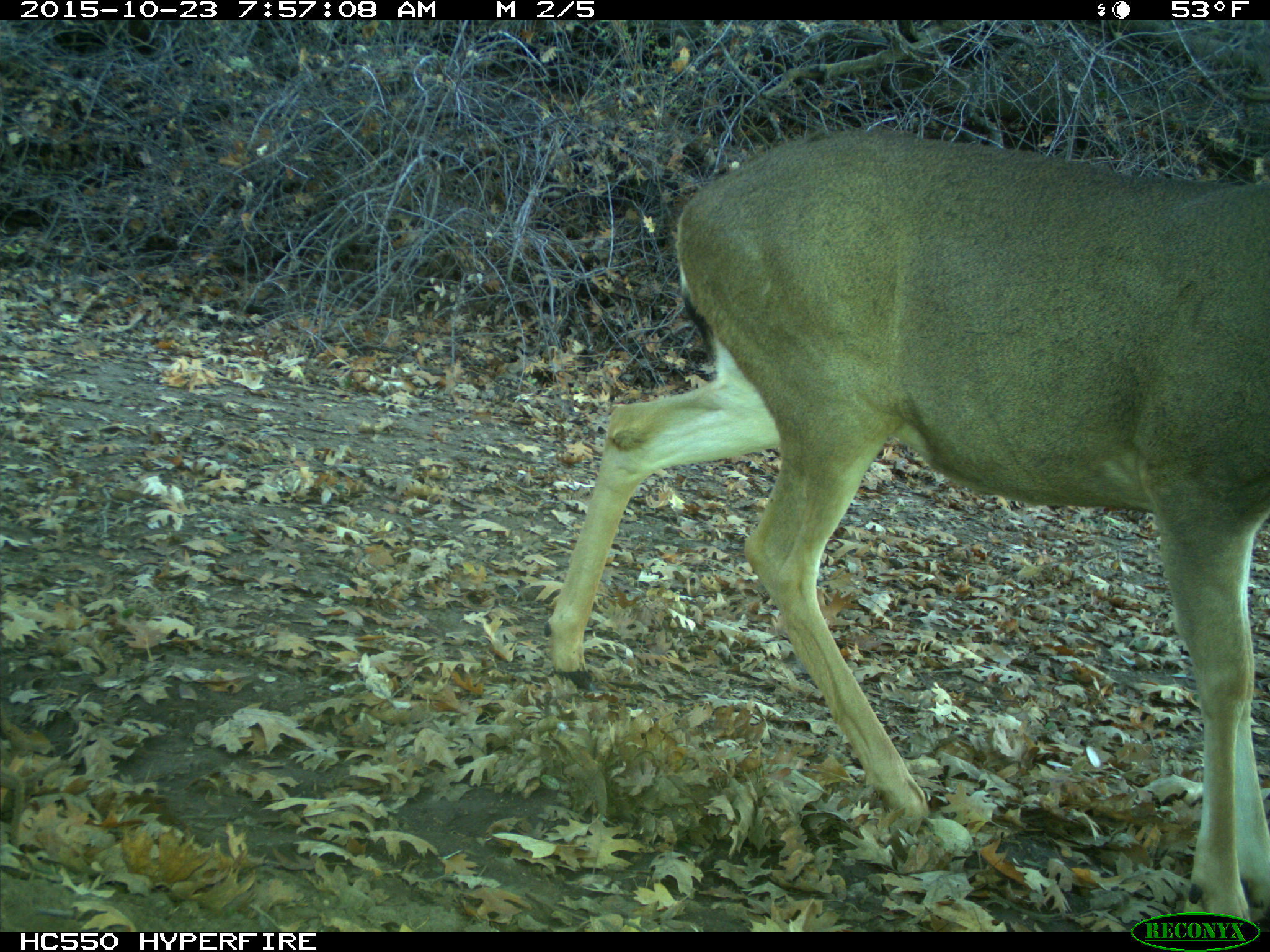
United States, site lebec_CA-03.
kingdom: Animalia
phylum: Chordata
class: Mammalia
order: Artiodactyla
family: Cervidae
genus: Odocoileus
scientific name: Odocoileus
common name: deer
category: unidentified deer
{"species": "unidentified deer (deer) (Odocoileus)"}